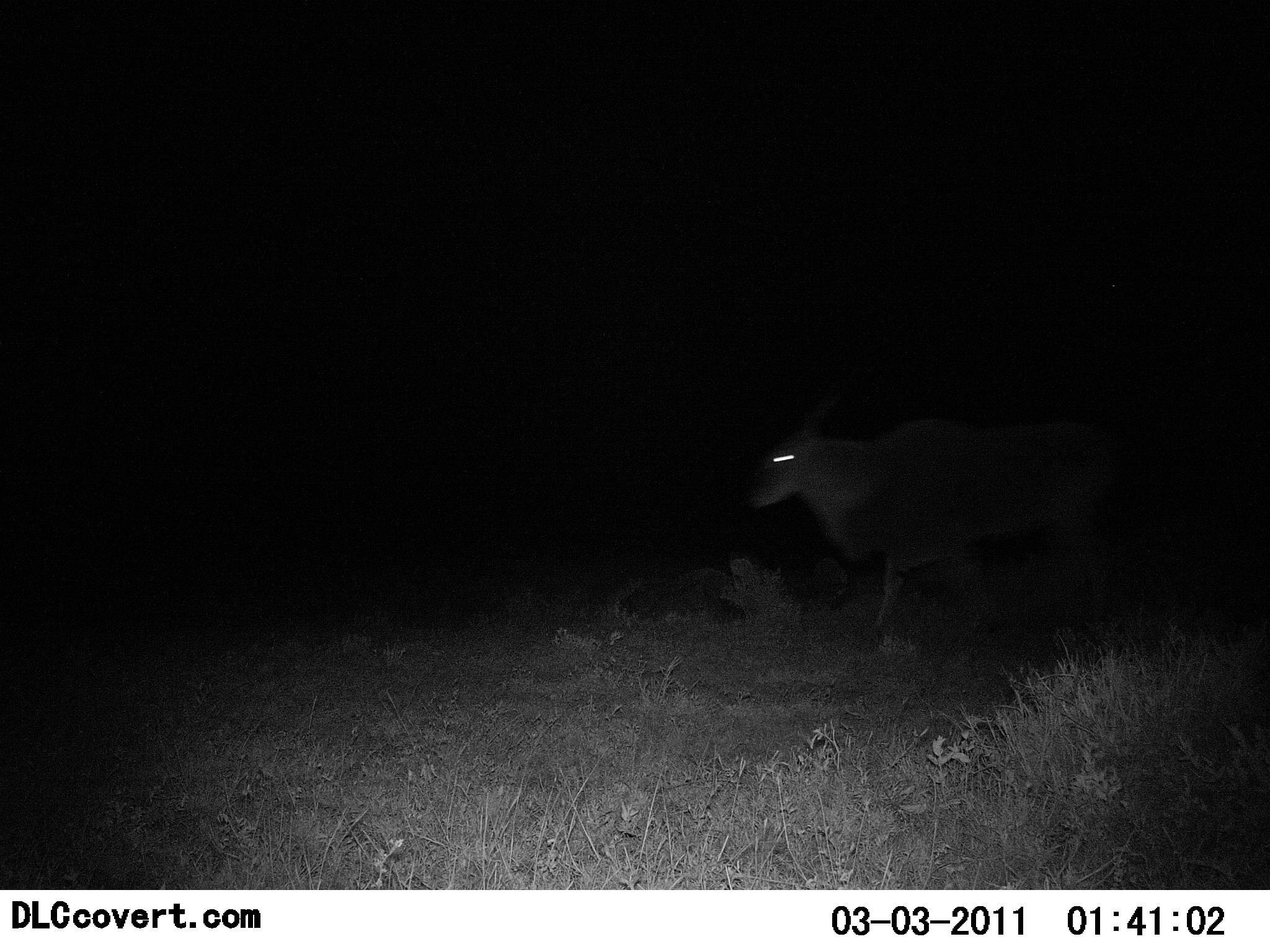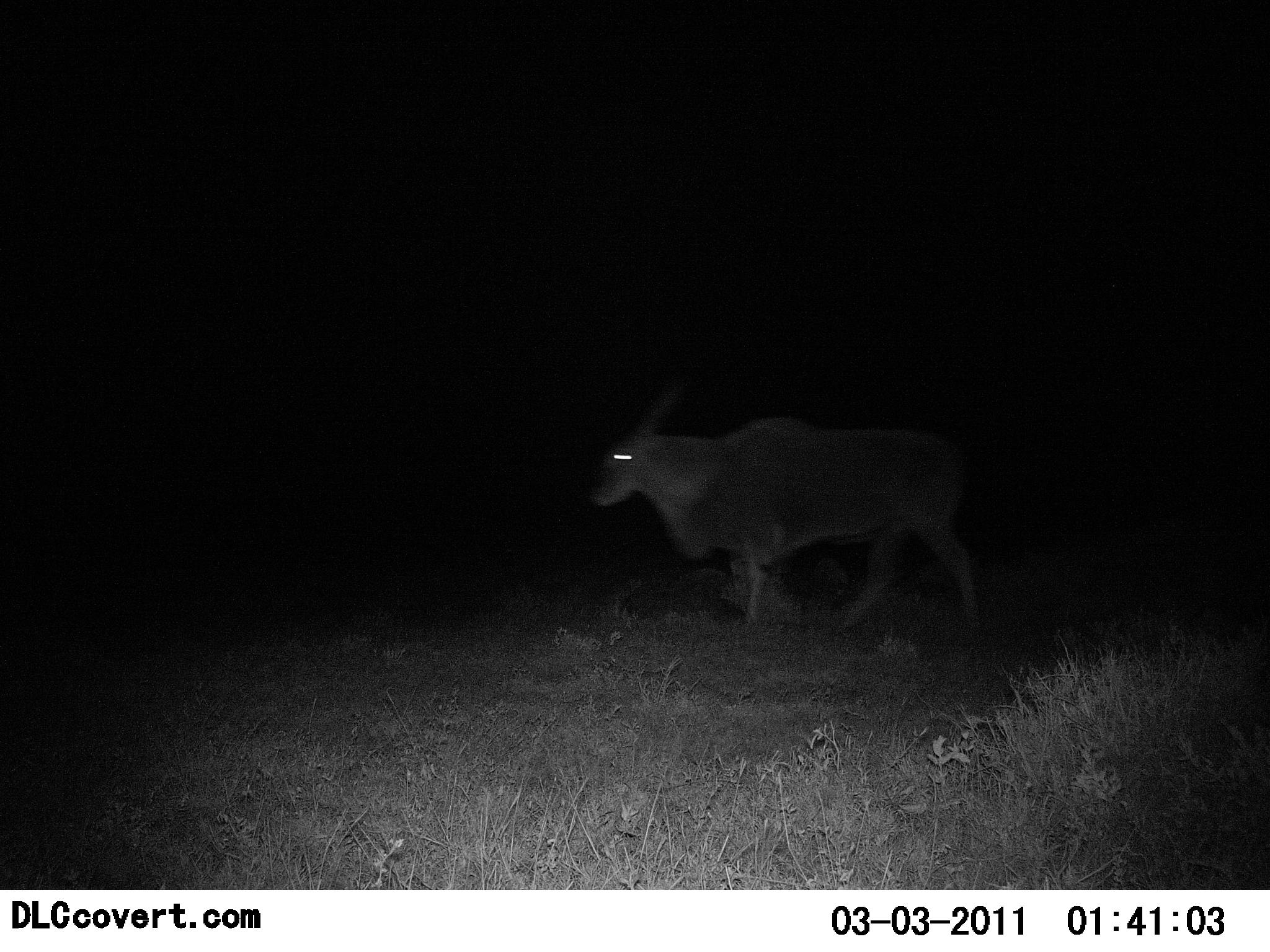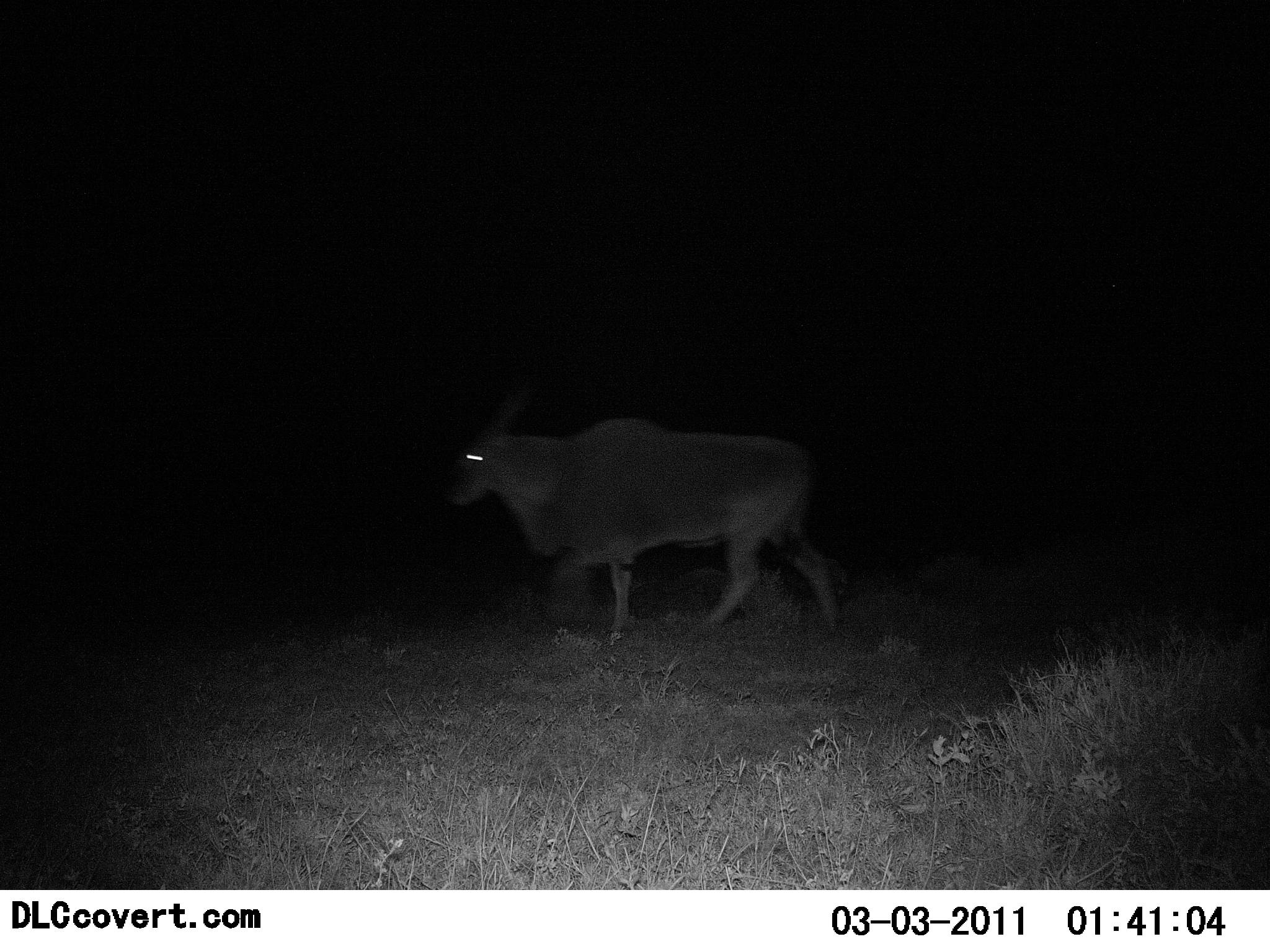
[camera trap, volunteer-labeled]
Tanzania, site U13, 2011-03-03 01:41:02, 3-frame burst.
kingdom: Animalia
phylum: Chordata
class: Mammalia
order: Artiodactyla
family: Bovidae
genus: Tragelaphus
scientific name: Tragelaphus oryx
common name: eland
Eland (Tragelaphus oryx), count 1. Behavior (volunteer vote fractions): standing 0%, resting 0%, moving 100%, interacting 0%. Young present (vote fraction): 0%. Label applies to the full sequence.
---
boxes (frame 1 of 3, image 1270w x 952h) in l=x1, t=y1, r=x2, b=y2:
animal: l=744, t=386, r=1113, b=626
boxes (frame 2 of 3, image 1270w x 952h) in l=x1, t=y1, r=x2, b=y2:
animal: l=586, t=375, r=982, b=629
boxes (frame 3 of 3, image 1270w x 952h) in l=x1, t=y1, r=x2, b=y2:
animal: l=442, t=380, r=841, b=634